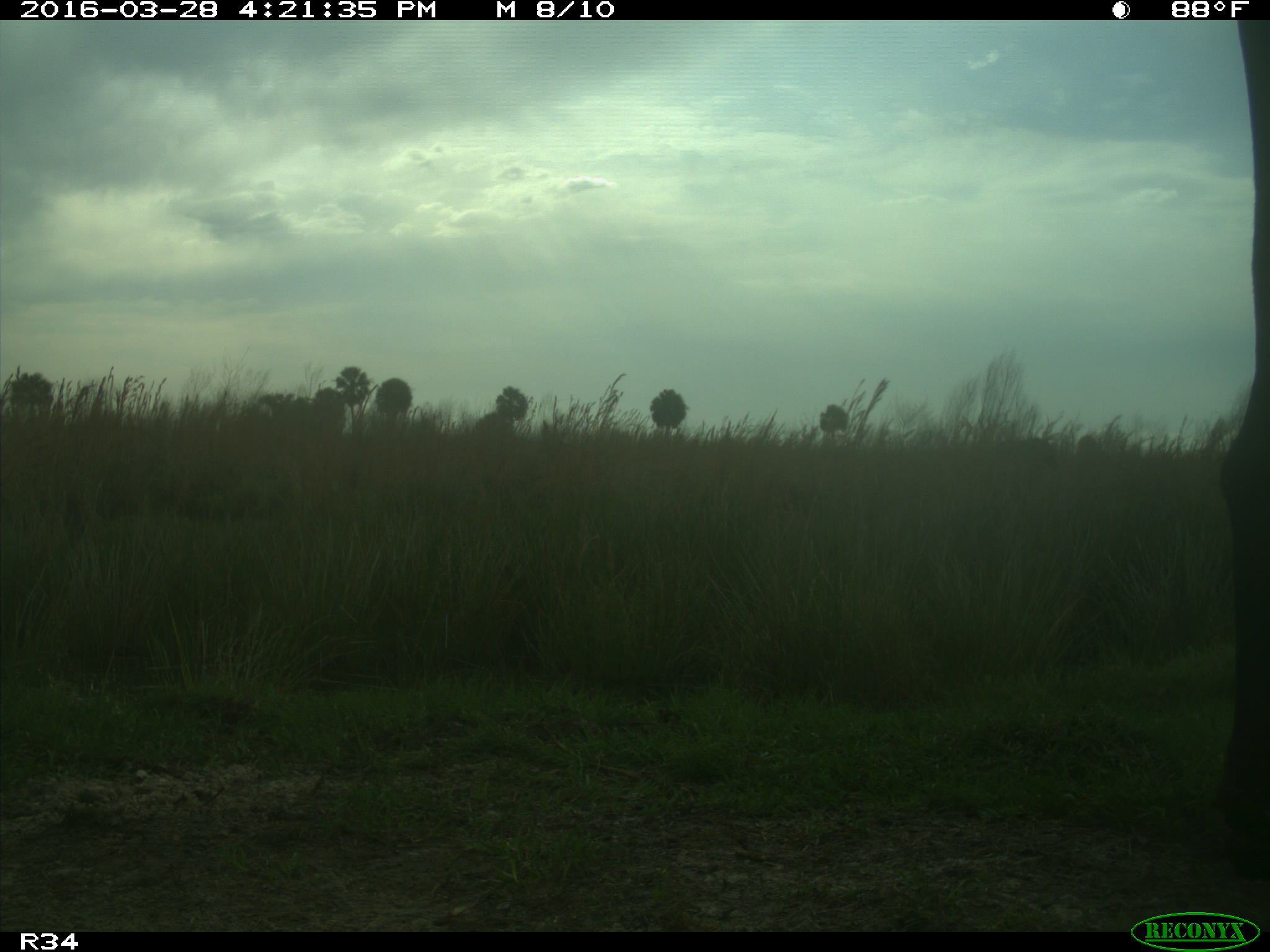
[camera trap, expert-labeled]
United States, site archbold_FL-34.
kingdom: Animalia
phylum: Chordata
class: Mammalia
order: Artiodactyla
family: Bovidae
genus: Bos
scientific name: Bos taurus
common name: domestic cow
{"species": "Bos taurus (domestic cow)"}